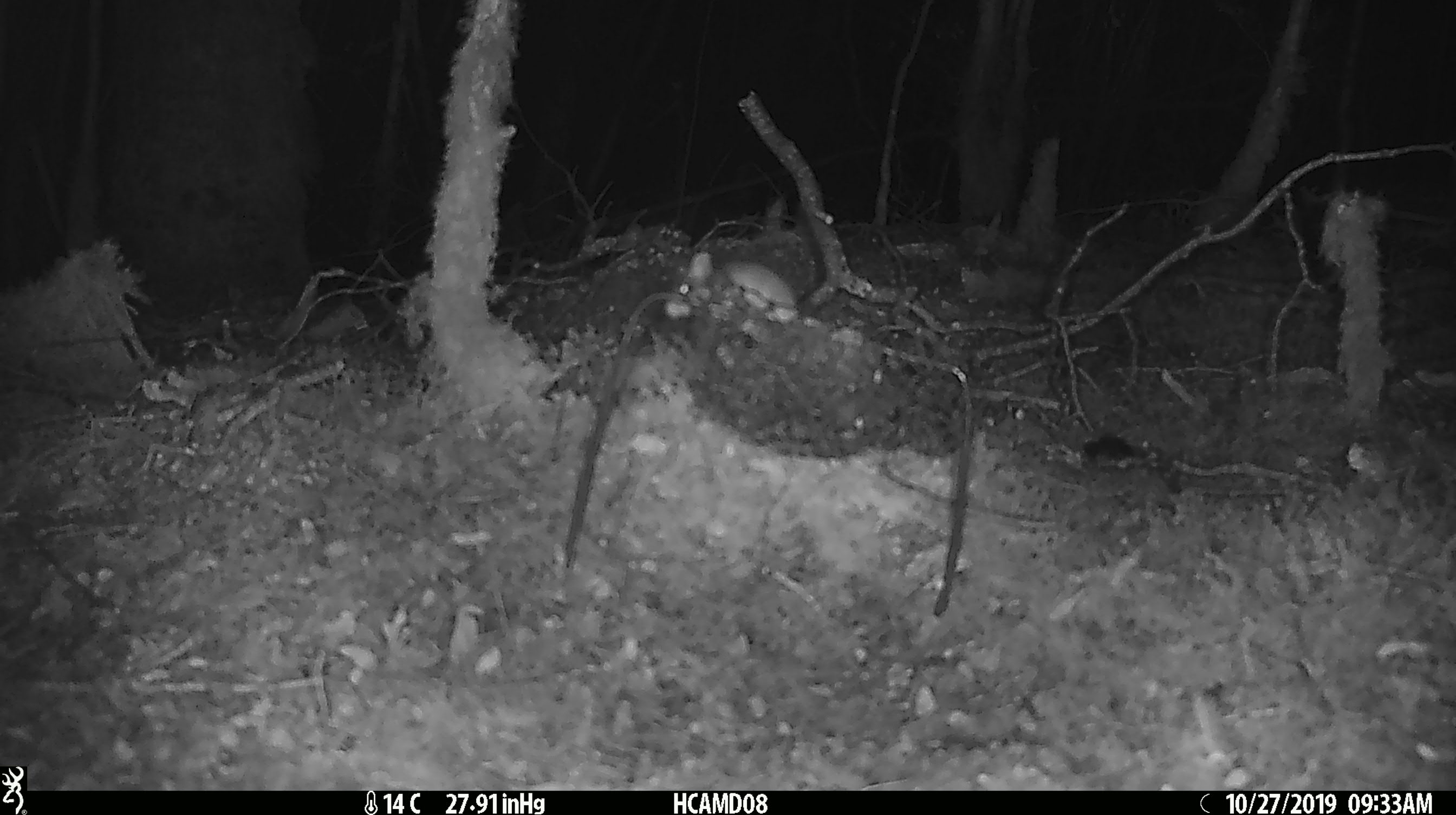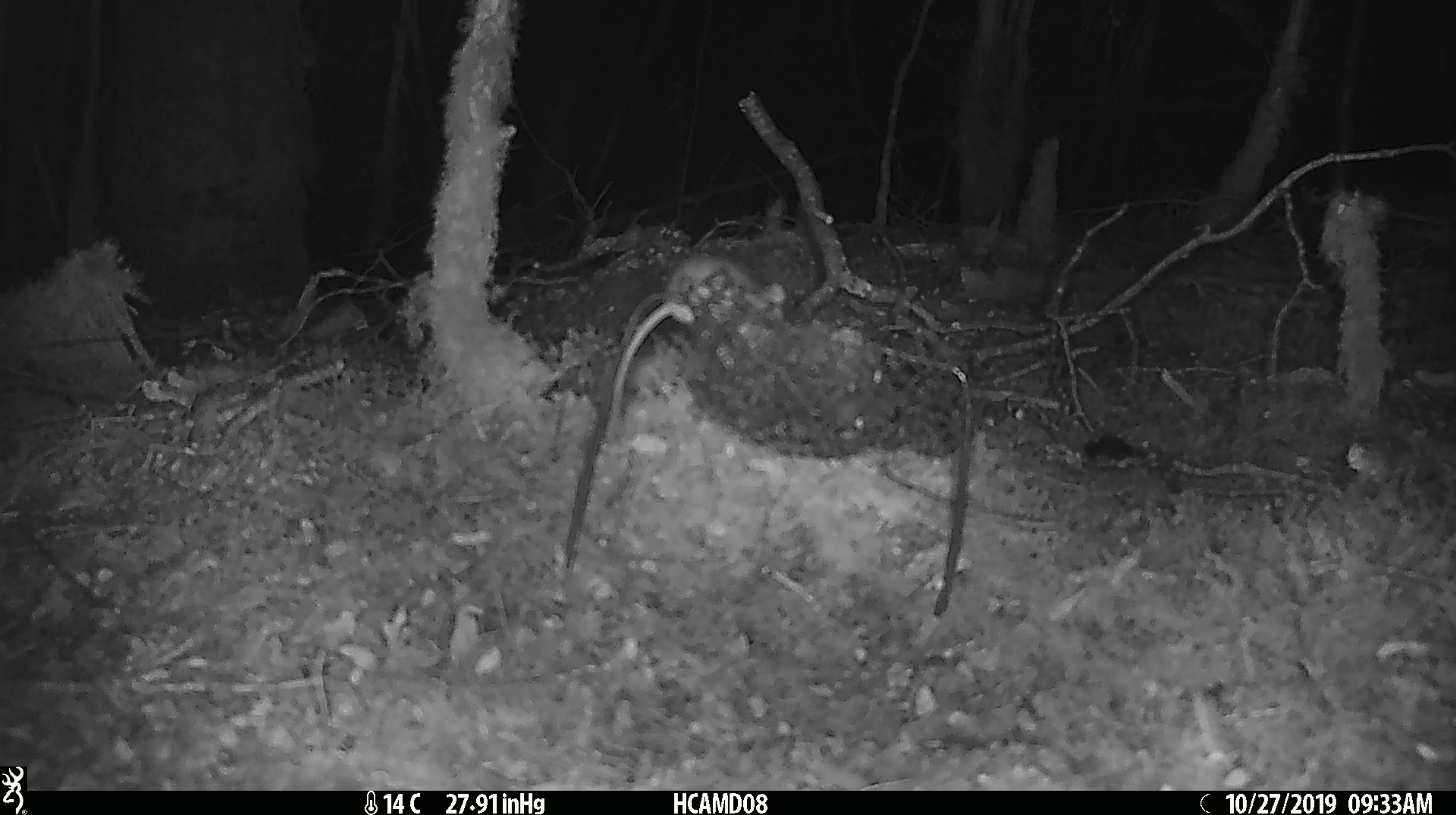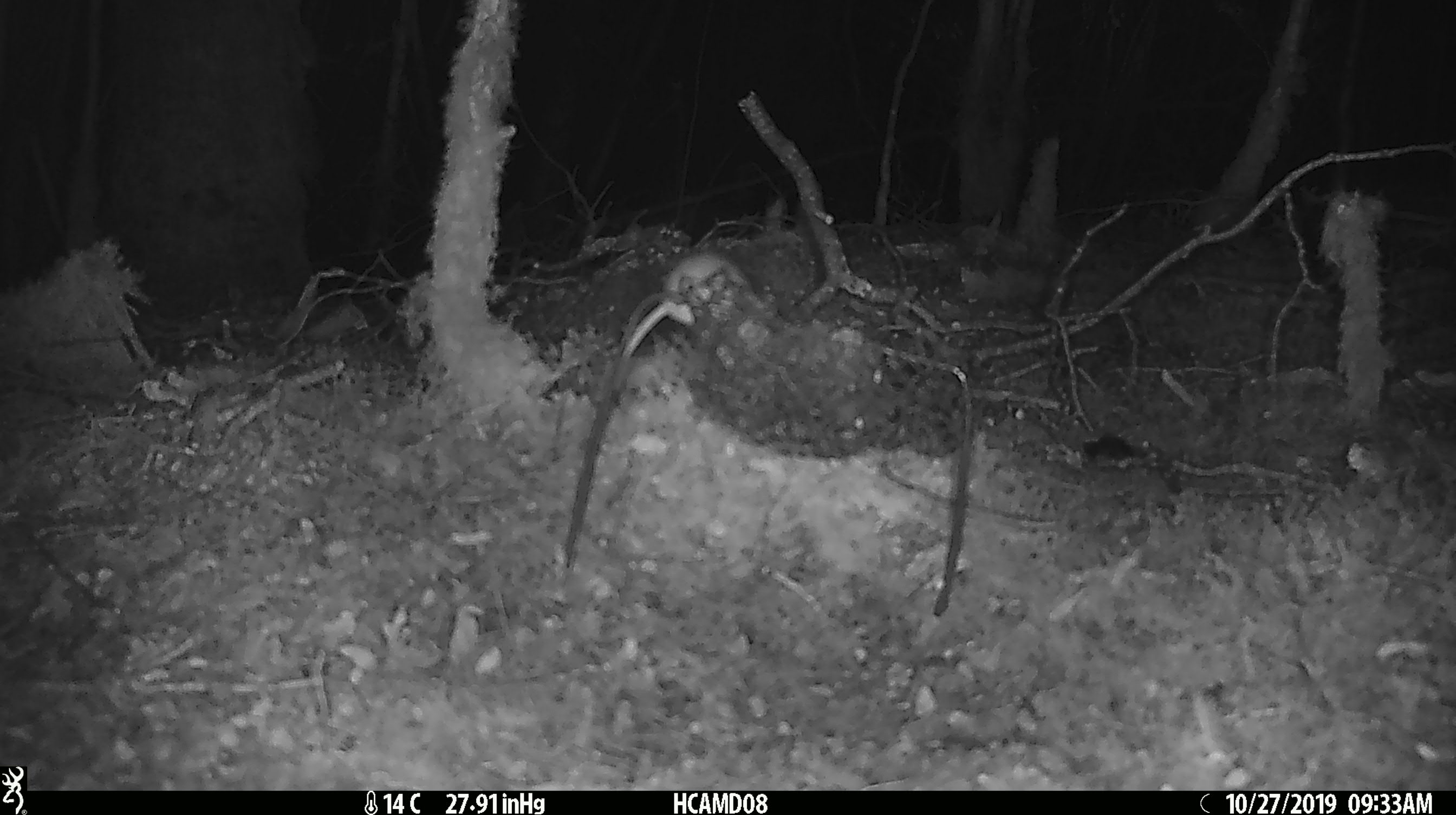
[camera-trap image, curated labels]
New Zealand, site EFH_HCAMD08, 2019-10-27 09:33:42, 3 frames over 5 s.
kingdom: Animalia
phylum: Chordata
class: Mammalia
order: Rodentia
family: Muridae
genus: Mus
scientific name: Mus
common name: mouse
Mouse (Mus).